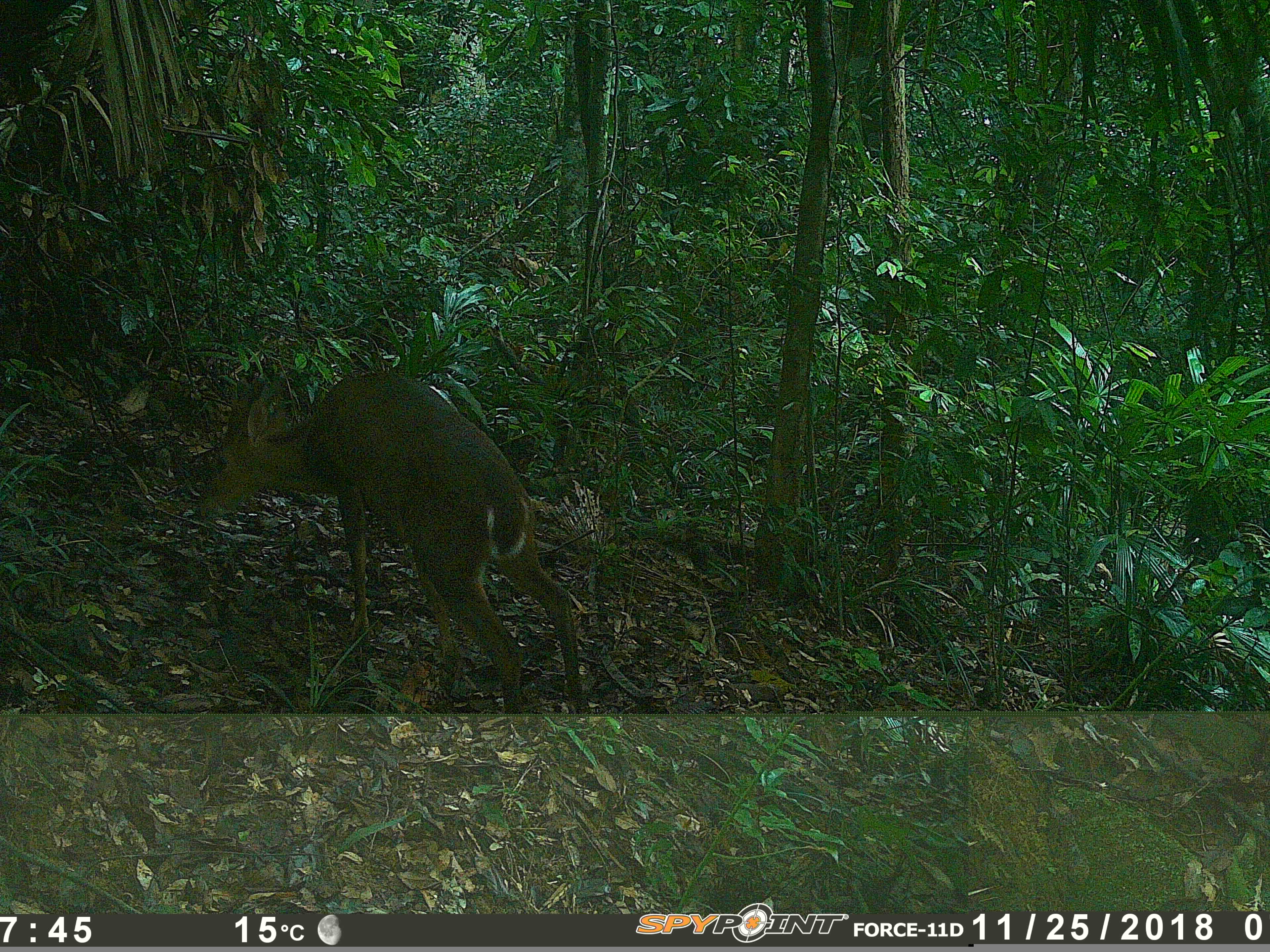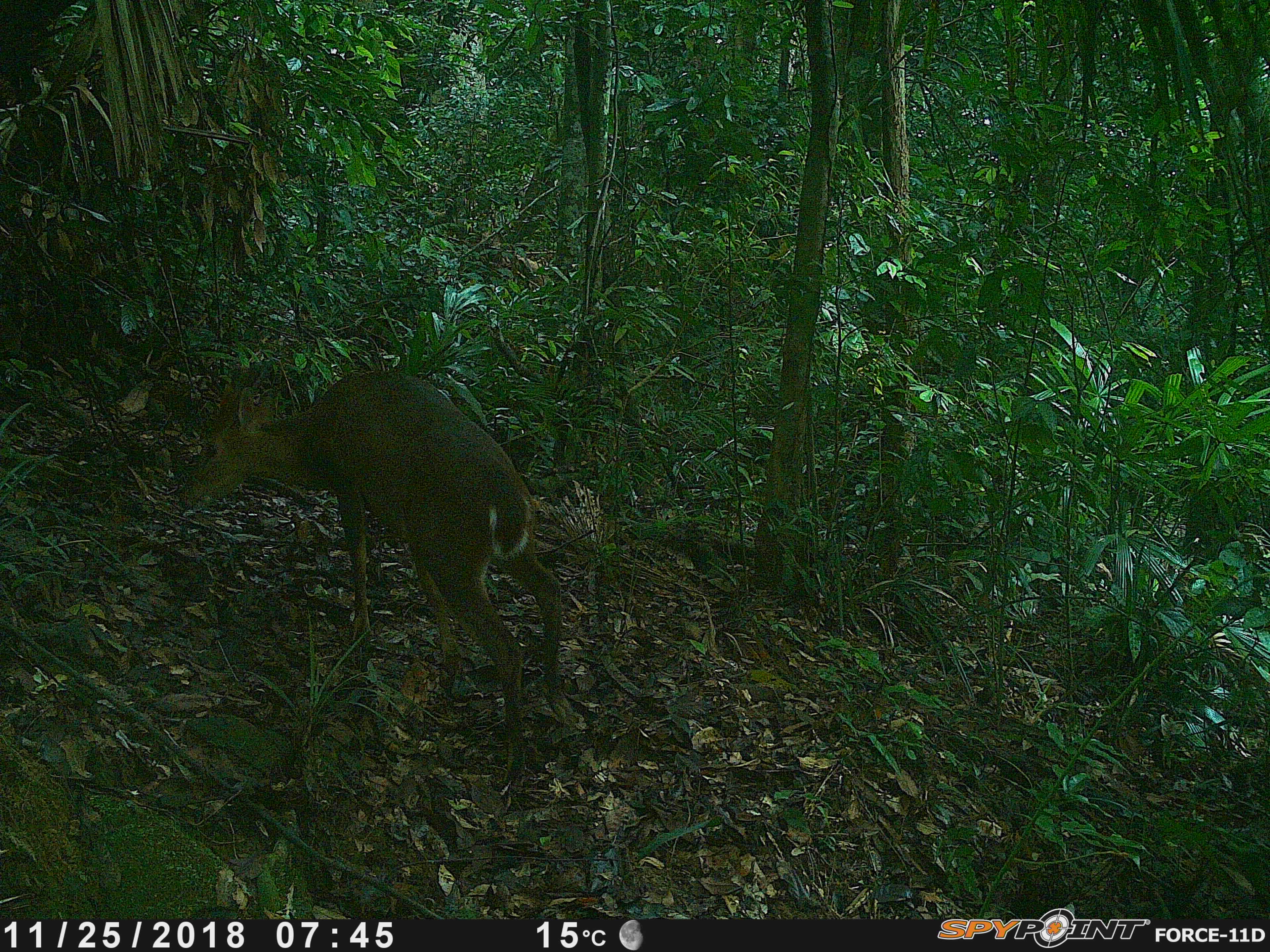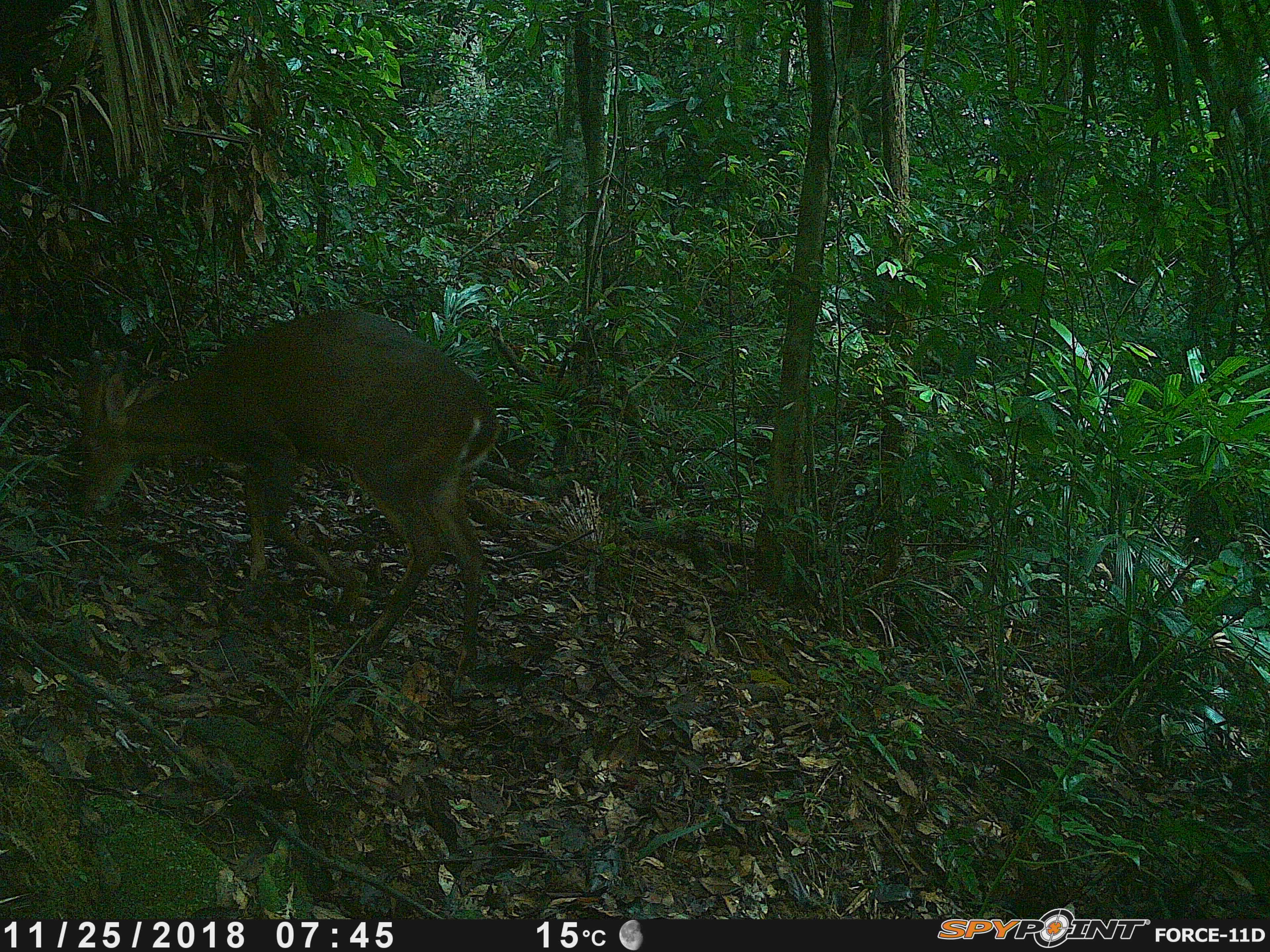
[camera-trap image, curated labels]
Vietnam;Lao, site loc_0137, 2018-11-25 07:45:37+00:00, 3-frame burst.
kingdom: Animalia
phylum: Chordata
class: Mammalia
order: Artiodactyla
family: Cervidae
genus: Muntiacus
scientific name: Muntiacus vuquangensis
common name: large-antlered muntjac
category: large antlered muntjac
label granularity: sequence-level